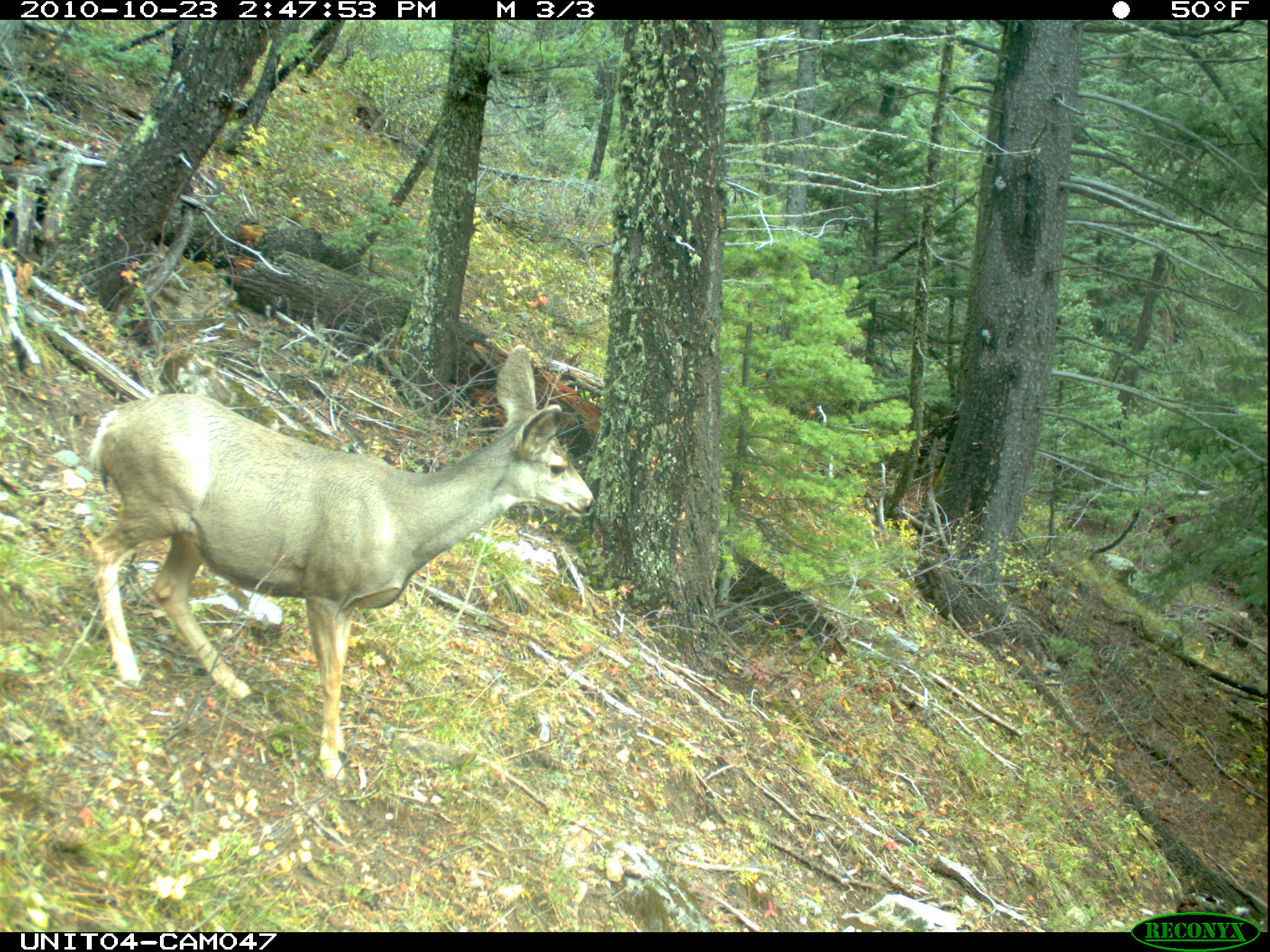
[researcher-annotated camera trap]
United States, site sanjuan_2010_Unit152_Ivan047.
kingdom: Animalia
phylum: Chordata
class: Mammalia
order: Artiodactyla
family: Cervidae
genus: Odocoileus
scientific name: Odocoileus hemionus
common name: mule deer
Odocoileus hemionus (mule deer).